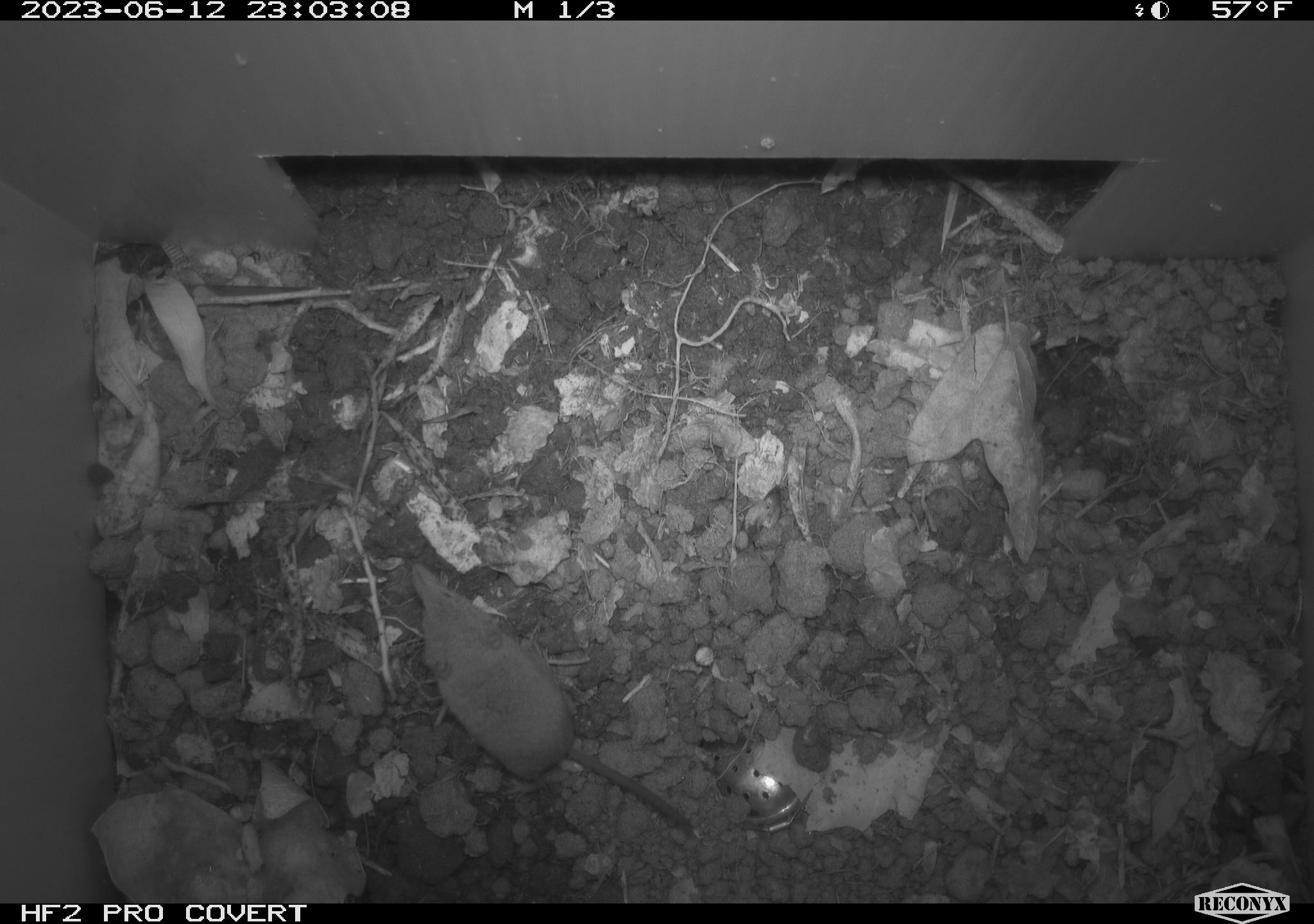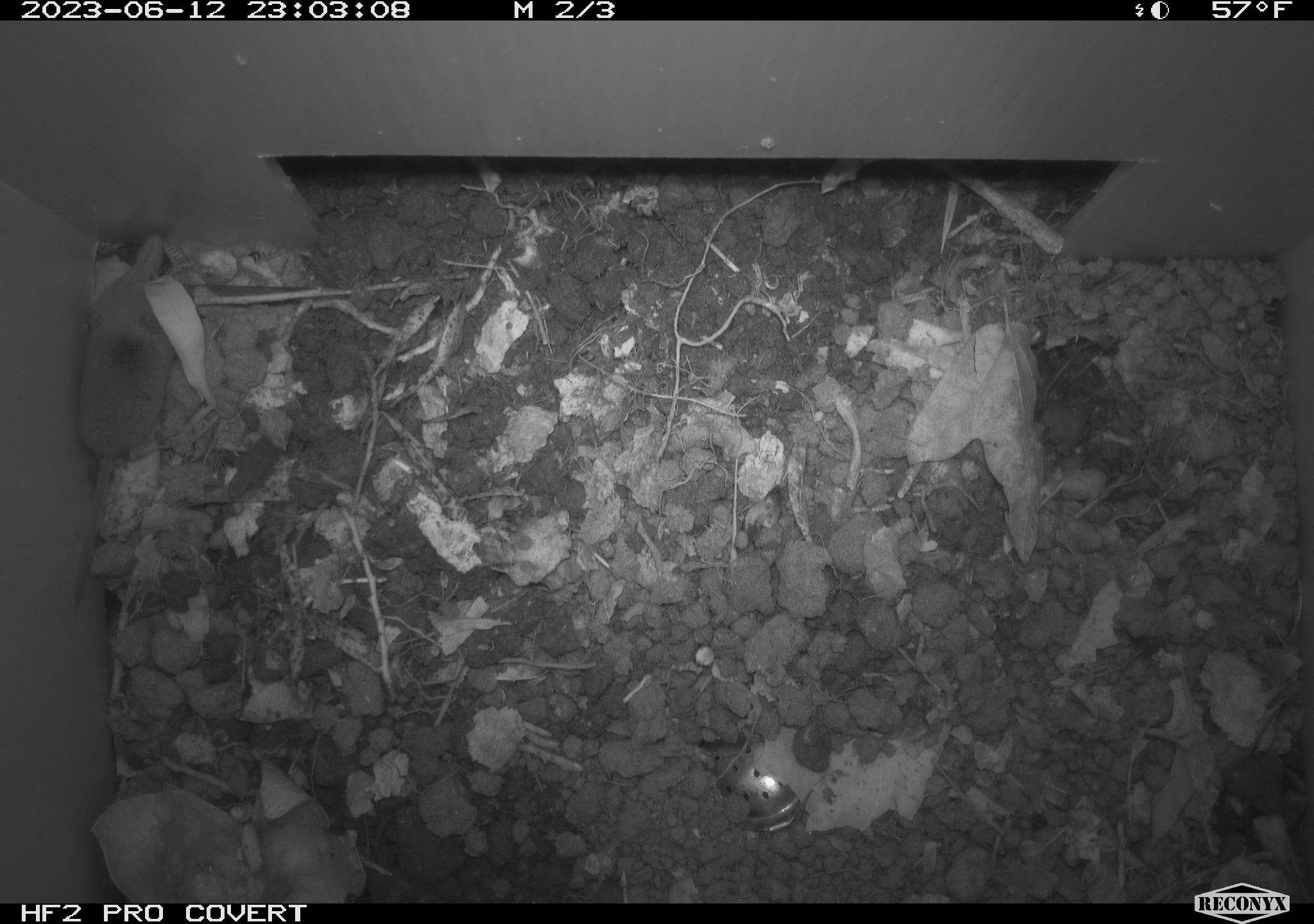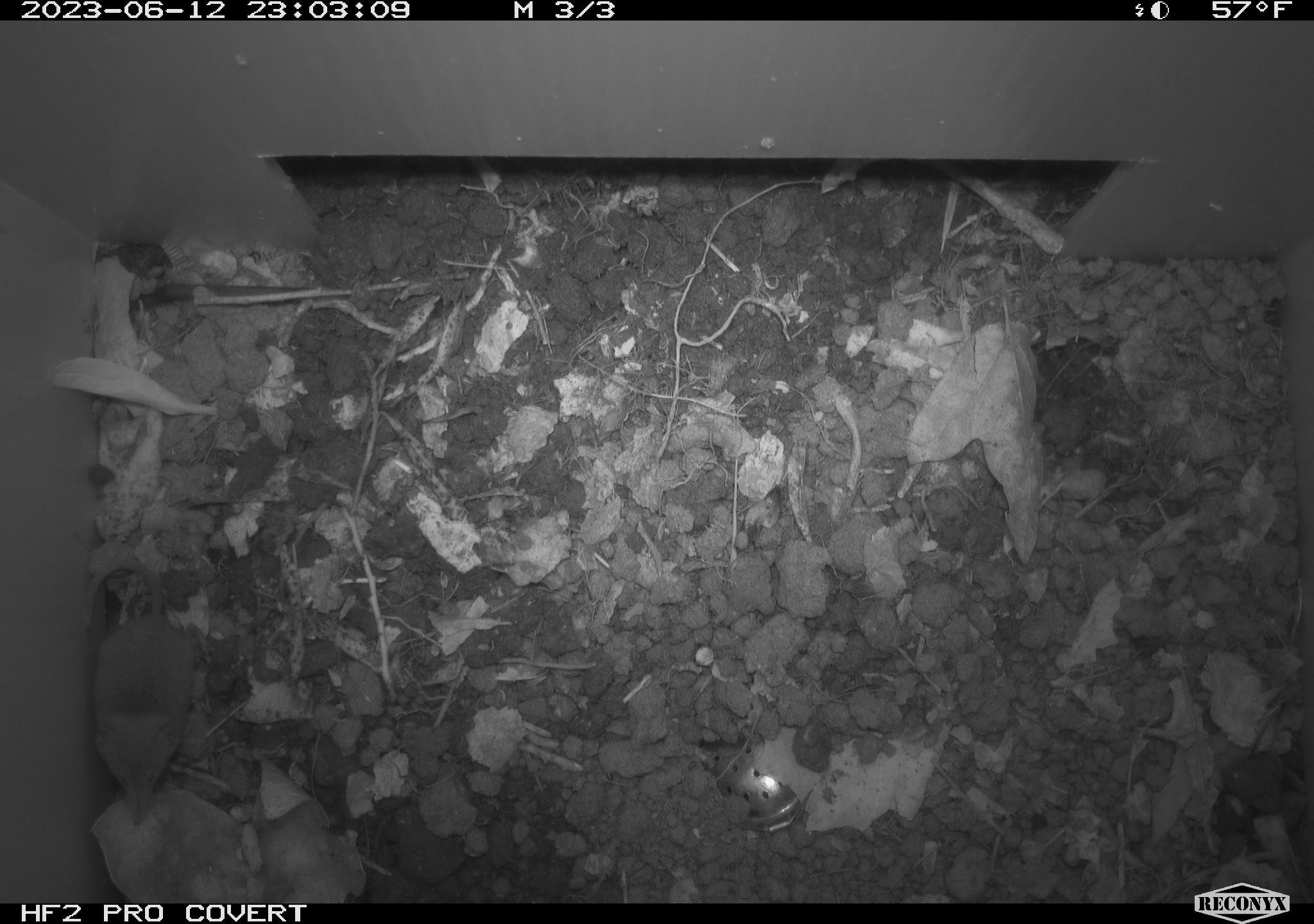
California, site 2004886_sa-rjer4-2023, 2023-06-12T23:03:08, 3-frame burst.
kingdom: Animalia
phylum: Chordata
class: Mammalia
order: Eulipotyphla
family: Soricidae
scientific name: Soricidae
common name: shrews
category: soricidae family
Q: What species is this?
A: Soricidae family (shrews) (Soricidae).